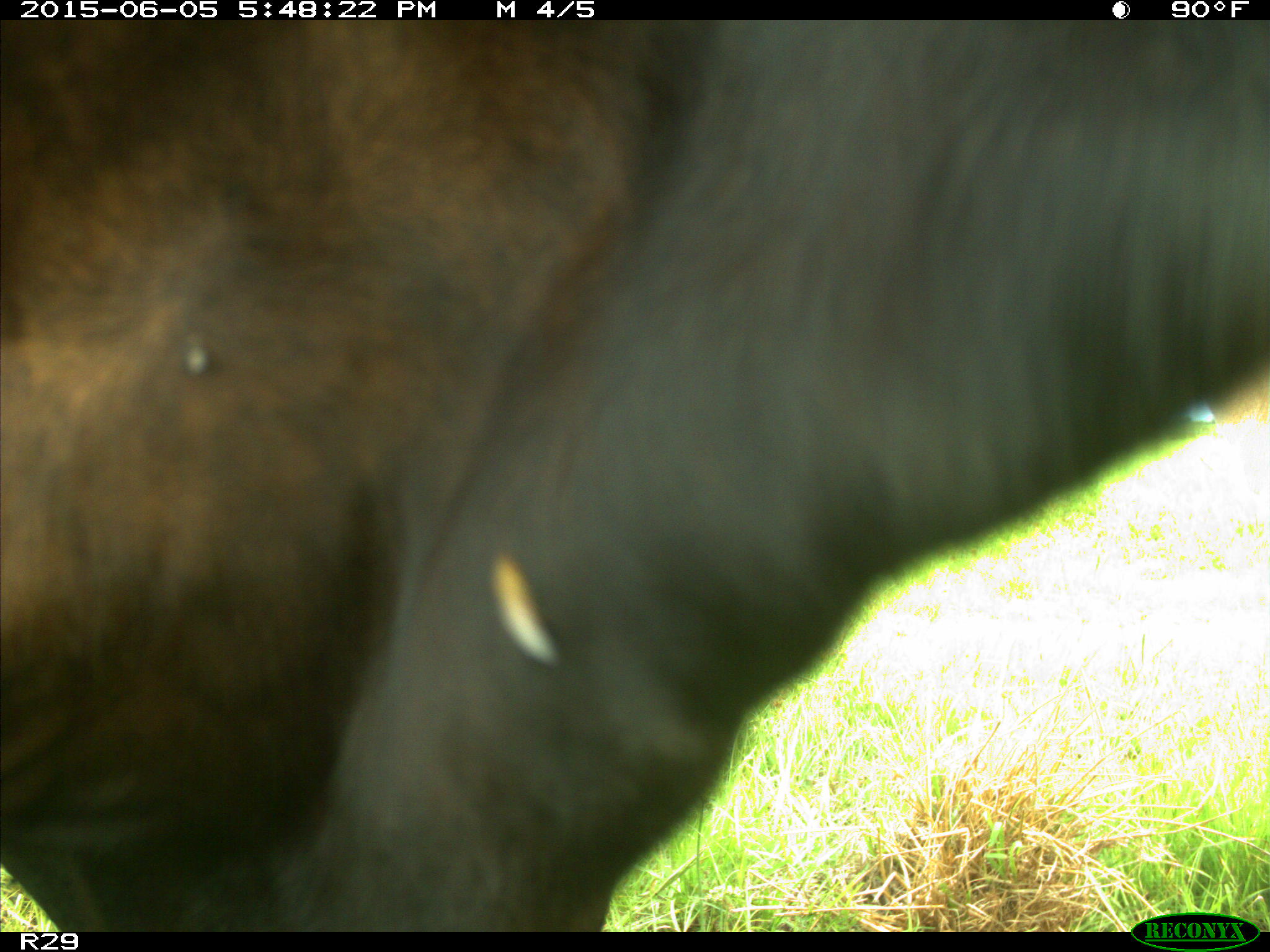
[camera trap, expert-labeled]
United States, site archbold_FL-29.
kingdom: Animalia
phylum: Chordata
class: Mammalia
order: Artiodactyla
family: Bovidae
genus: Bos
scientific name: Bos taurus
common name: domestic cow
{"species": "Bos taurus (domestic cow)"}